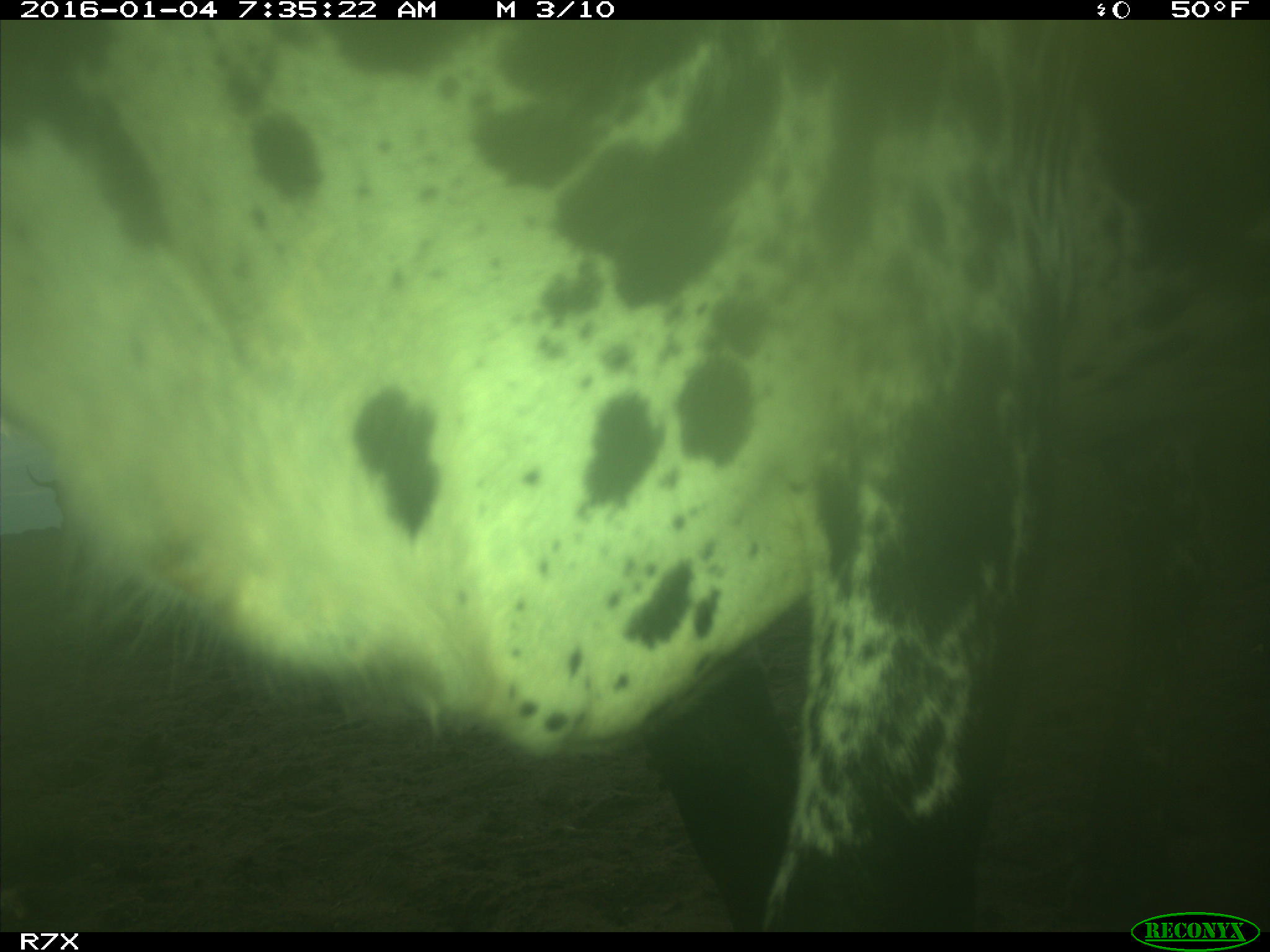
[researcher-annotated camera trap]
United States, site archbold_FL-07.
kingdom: Animalia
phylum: Chordata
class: Mammalia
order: Artiodactyla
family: Bovidae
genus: Bos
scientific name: Bos taurus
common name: domestic cow